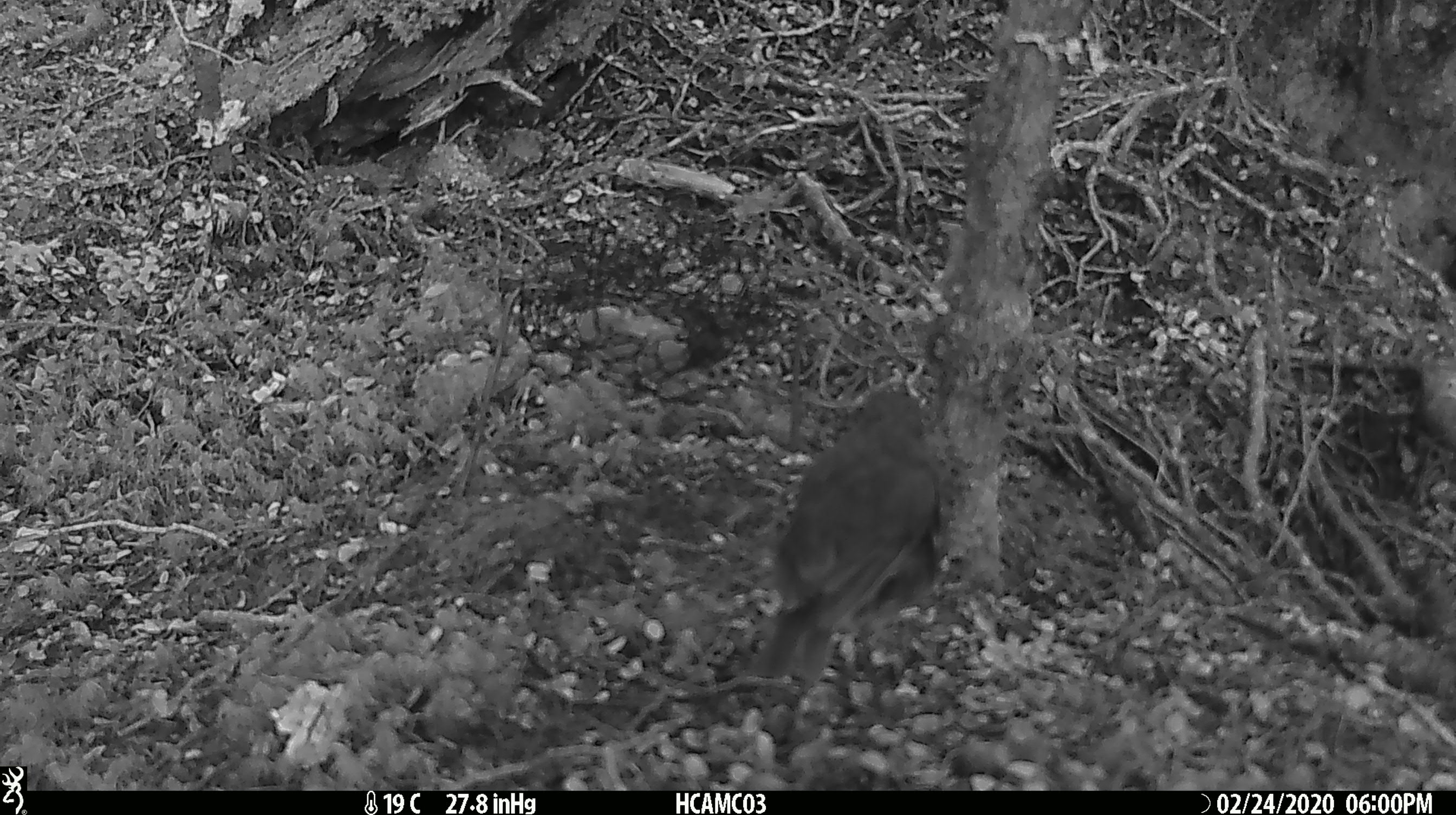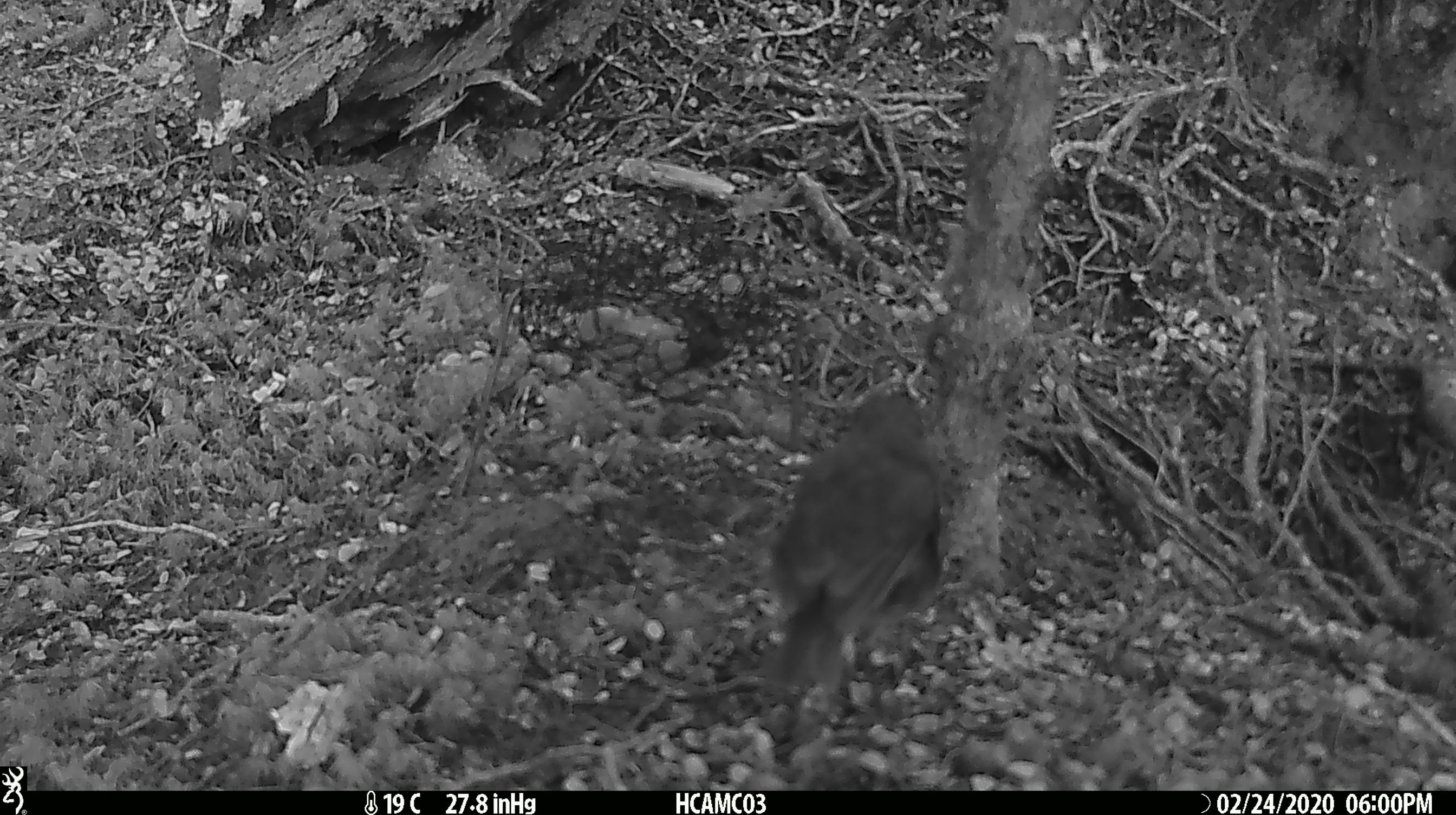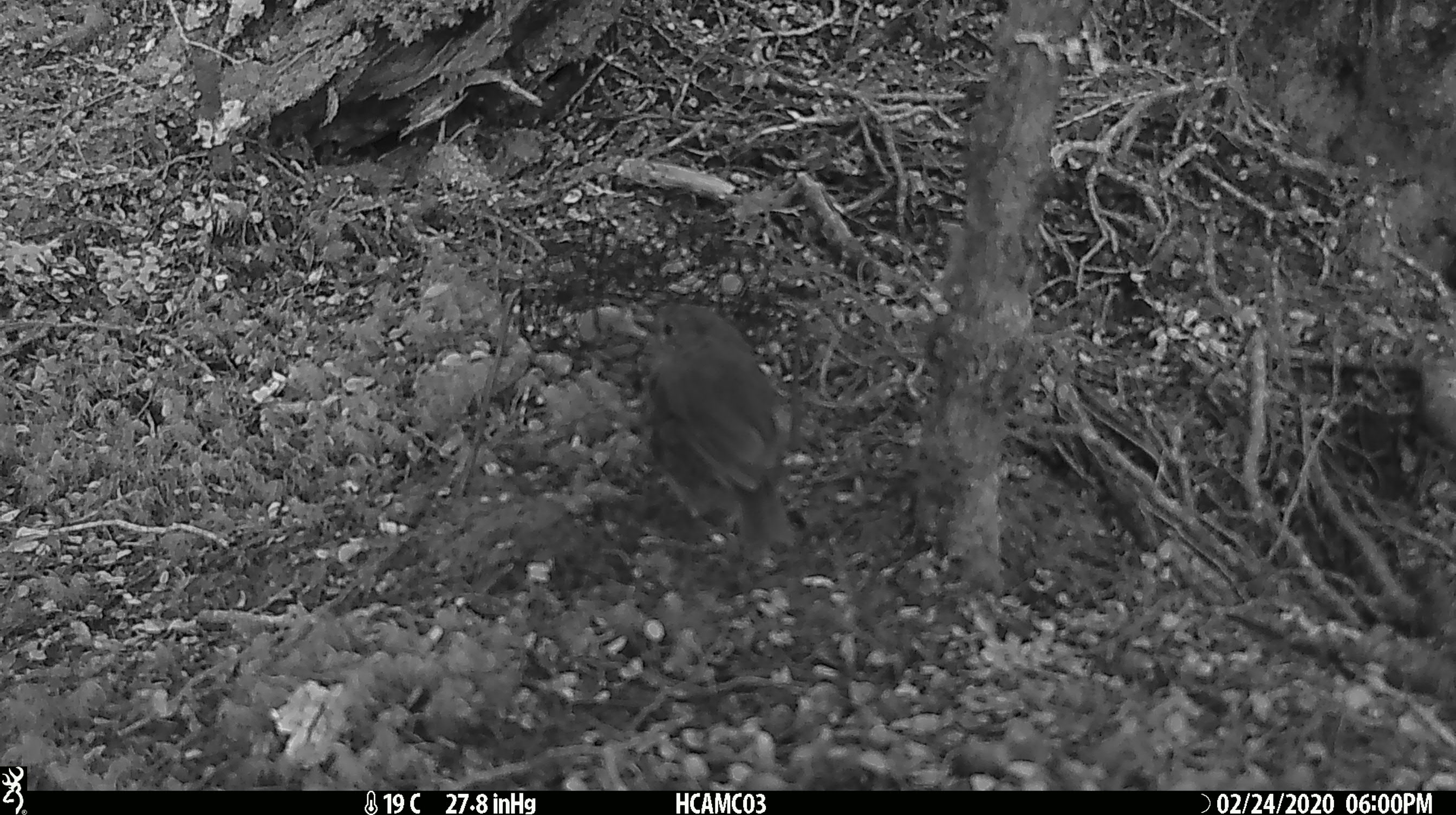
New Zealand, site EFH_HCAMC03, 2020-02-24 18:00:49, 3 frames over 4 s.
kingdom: Animalia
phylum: Chordata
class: Aves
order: Passeriformes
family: Petroicidae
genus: Petroica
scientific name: Petroica australis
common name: new zealand robin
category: robin